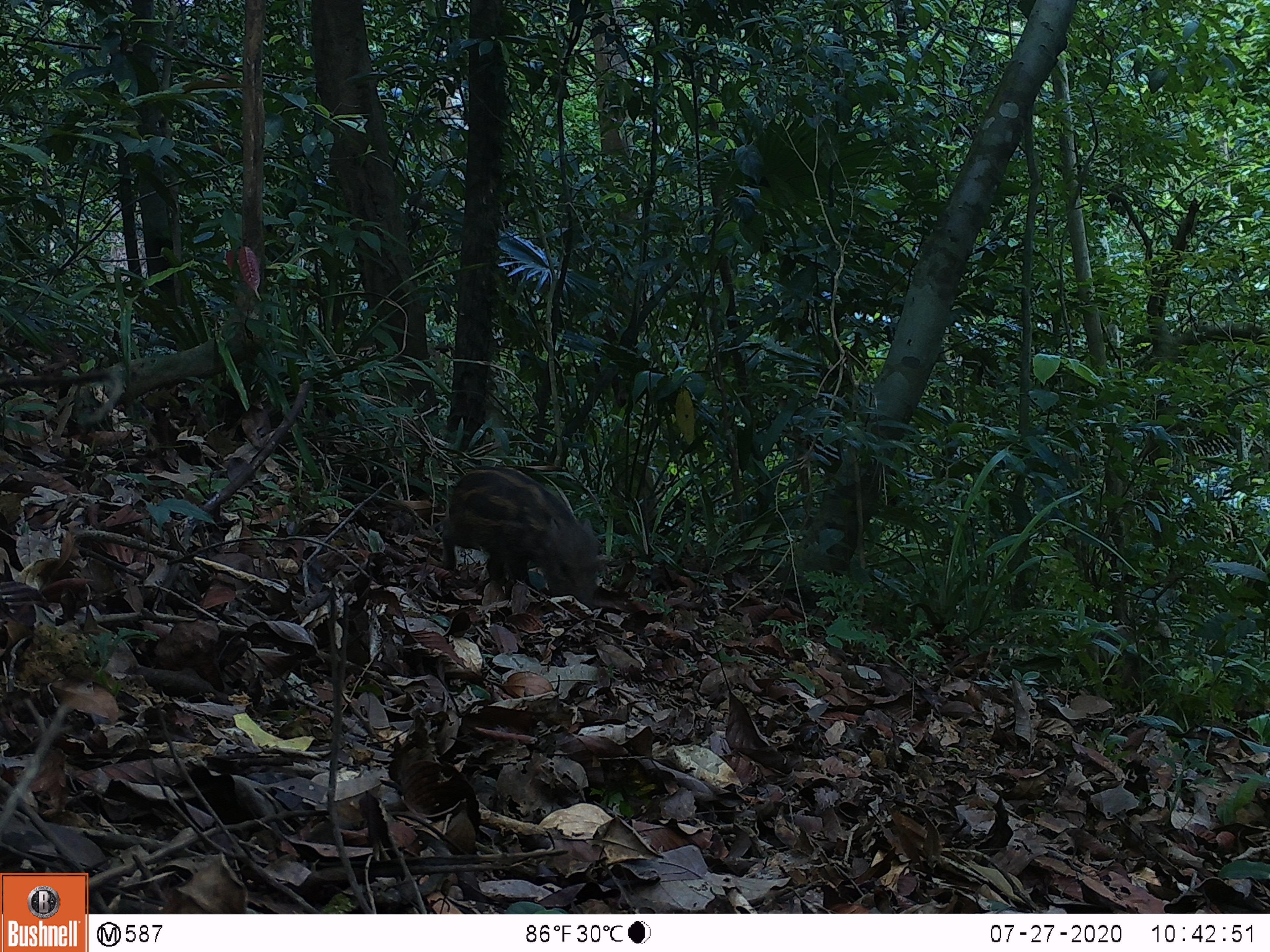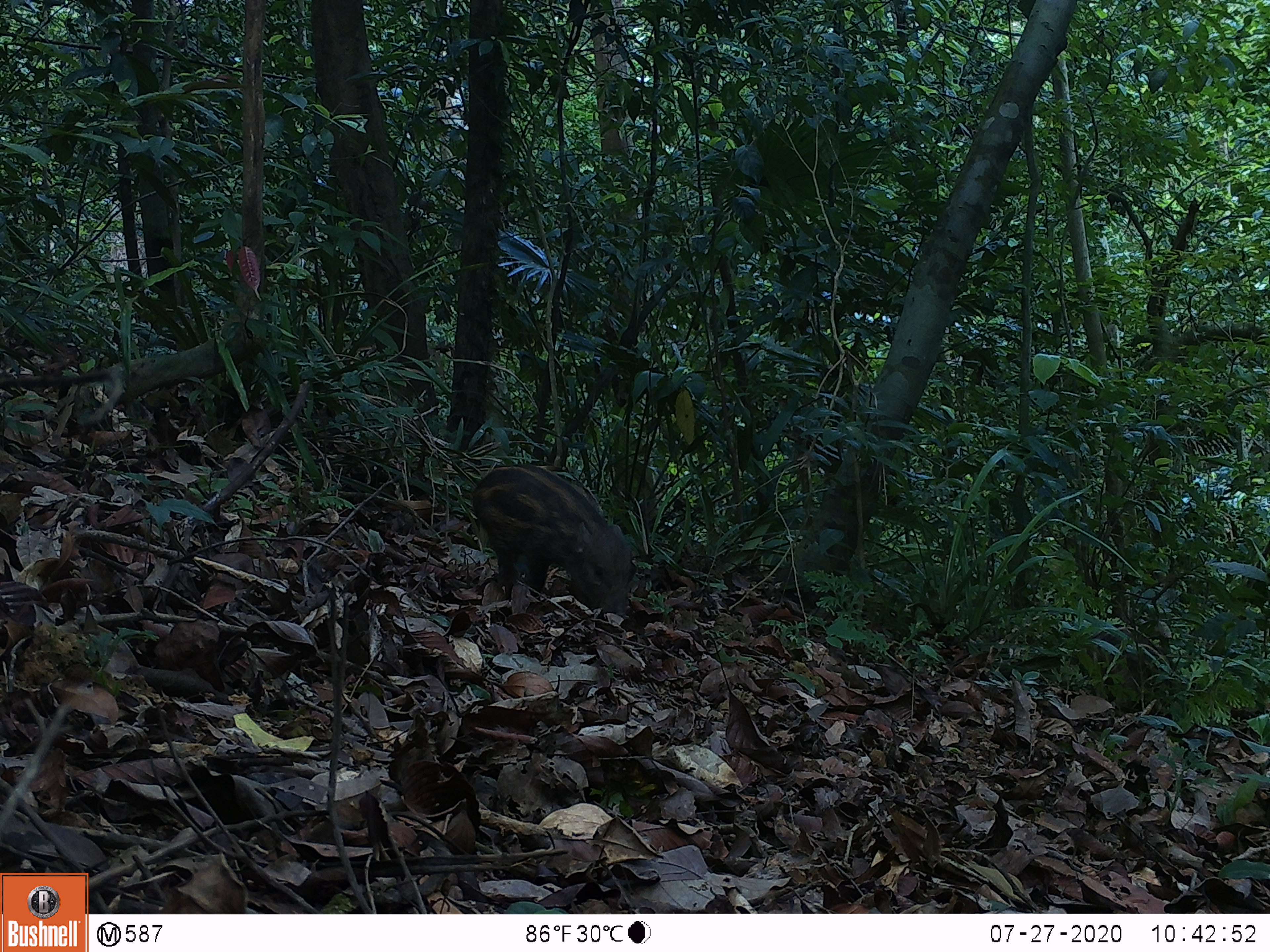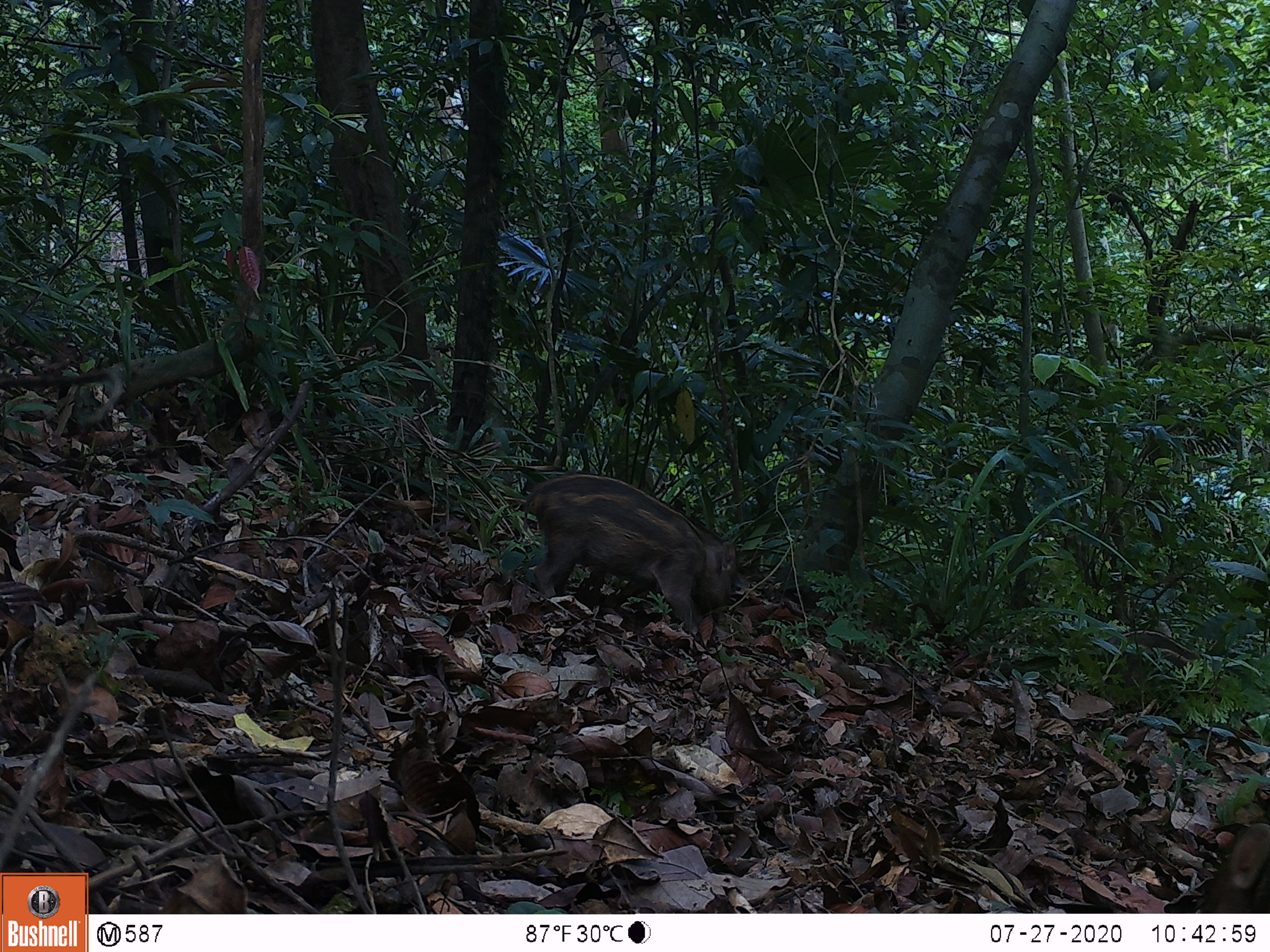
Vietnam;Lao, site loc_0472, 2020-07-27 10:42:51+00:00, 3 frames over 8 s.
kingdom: Animalia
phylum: Chordata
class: Mammalia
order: Artiodactyla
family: Suidae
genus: Sus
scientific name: Sus scrofa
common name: eurasian wild pig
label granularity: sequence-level